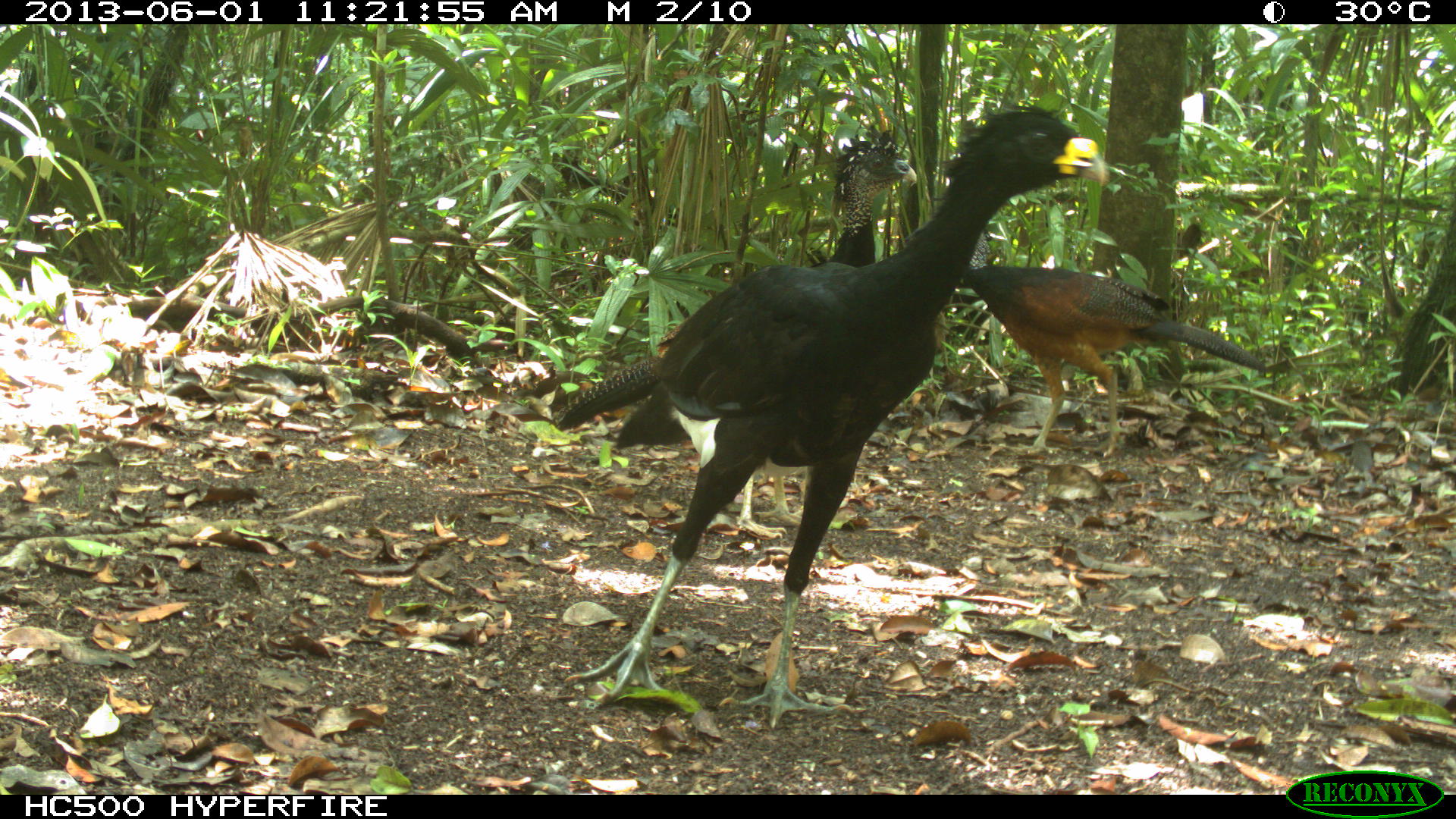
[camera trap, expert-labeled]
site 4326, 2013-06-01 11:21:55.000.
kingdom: Animalia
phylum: Chordata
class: Aves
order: Galliformes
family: Cracidae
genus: Crax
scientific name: Crax rubra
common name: great curassow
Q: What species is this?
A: Crax rubra (great curassow).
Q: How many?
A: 4.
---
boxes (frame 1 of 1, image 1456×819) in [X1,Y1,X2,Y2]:
crax rubra: [561,103,1106,728]; [552,129,917,537]; [963,228,1266,452]